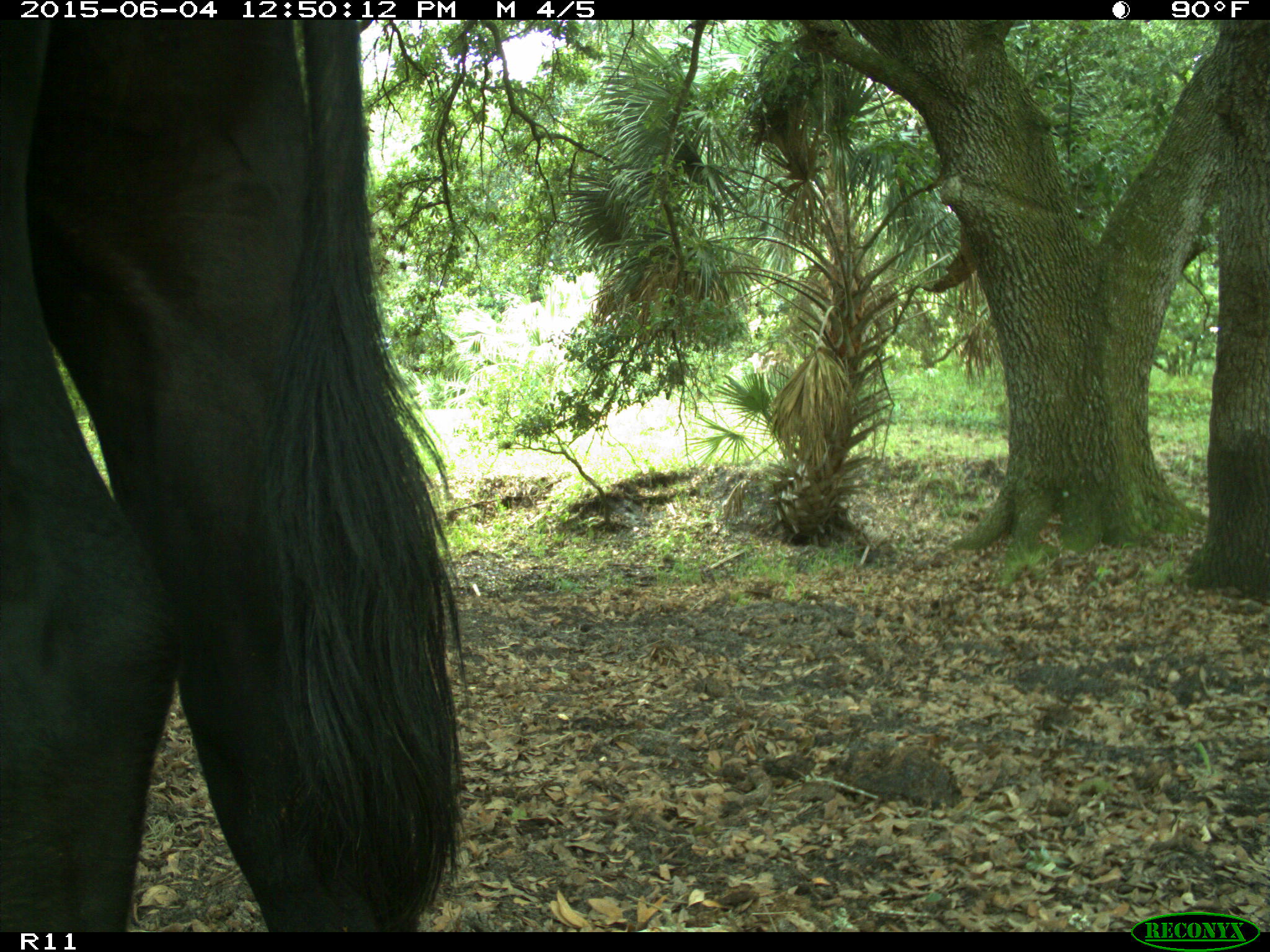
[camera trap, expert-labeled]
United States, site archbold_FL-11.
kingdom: Animalia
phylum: Chordata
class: Mammalia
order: Artiodactyla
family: Bovidae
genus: Bos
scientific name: Bos taurus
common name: domestic cow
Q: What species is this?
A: Bos taurus (domestic cow).